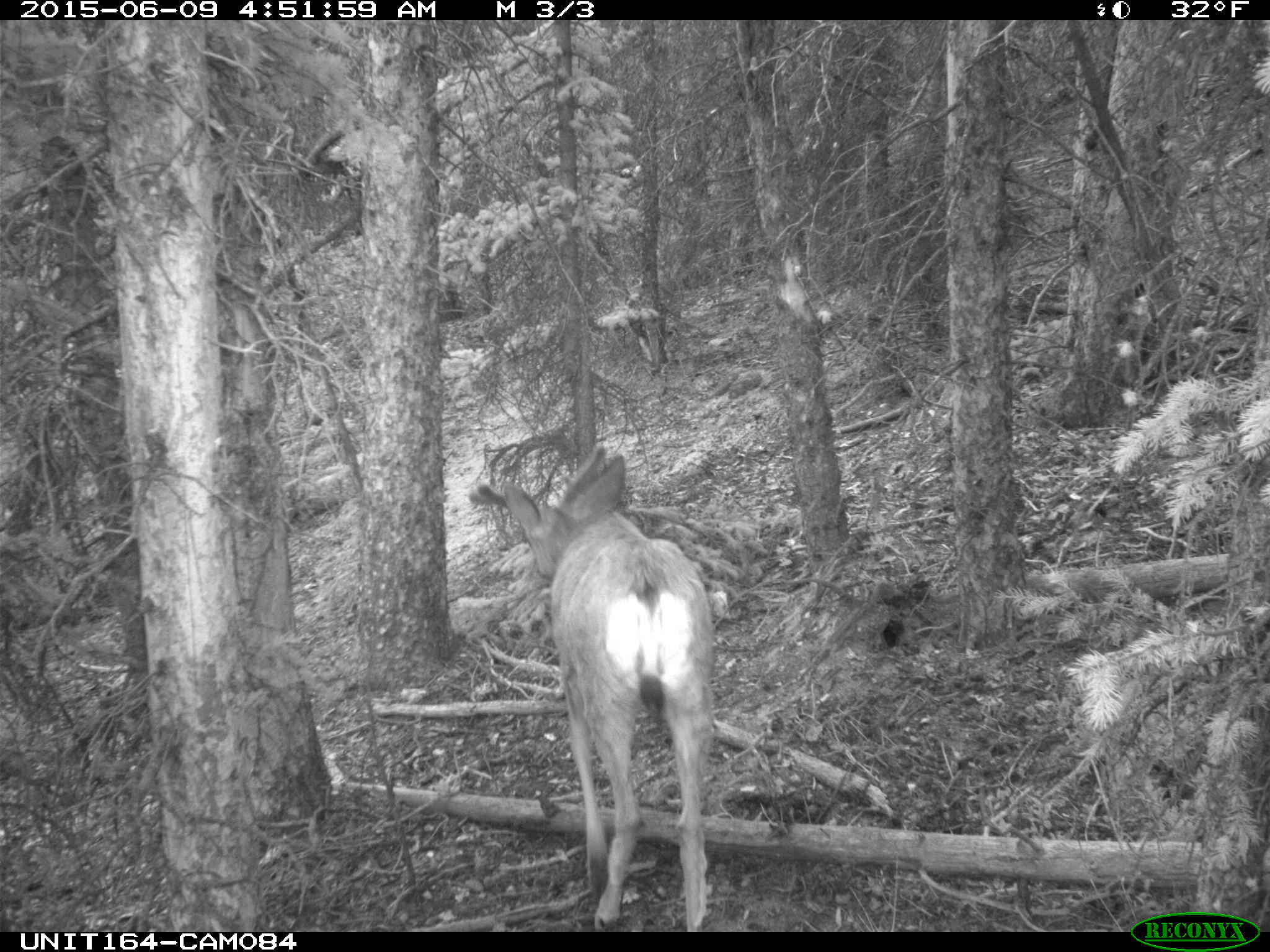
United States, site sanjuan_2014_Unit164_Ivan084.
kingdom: Animalia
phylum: Chordata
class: Mammalia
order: Artiodactyla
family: Cervidae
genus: Odocoileus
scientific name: Odocoileus hemionus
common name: mule deer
Odocoileus hemionus (mule deer).